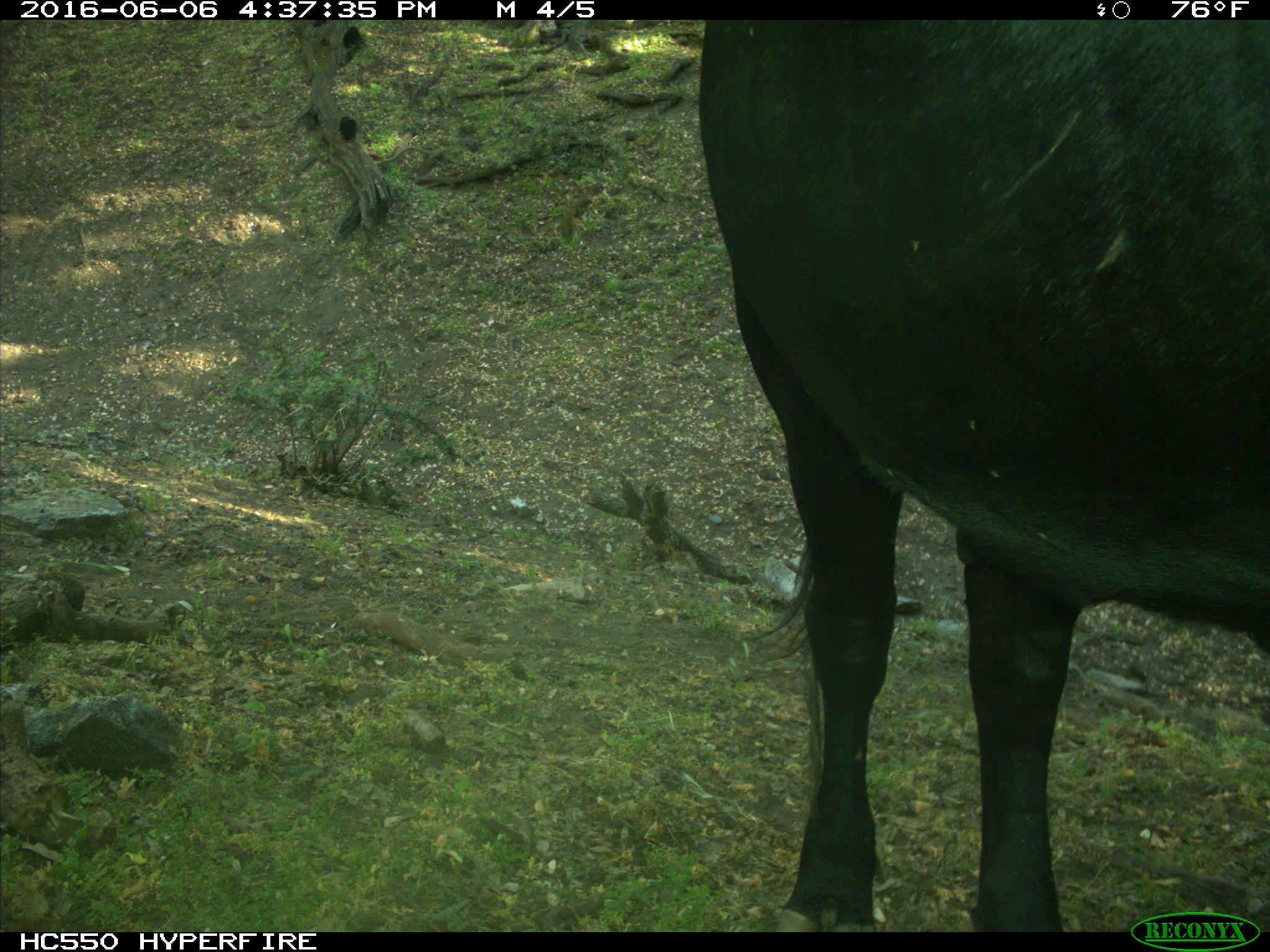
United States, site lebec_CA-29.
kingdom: Animalia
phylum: Chordata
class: Mammalia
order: Artiodactyla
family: Bovidae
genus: Bos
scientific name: Bos taurus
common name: domestic cow